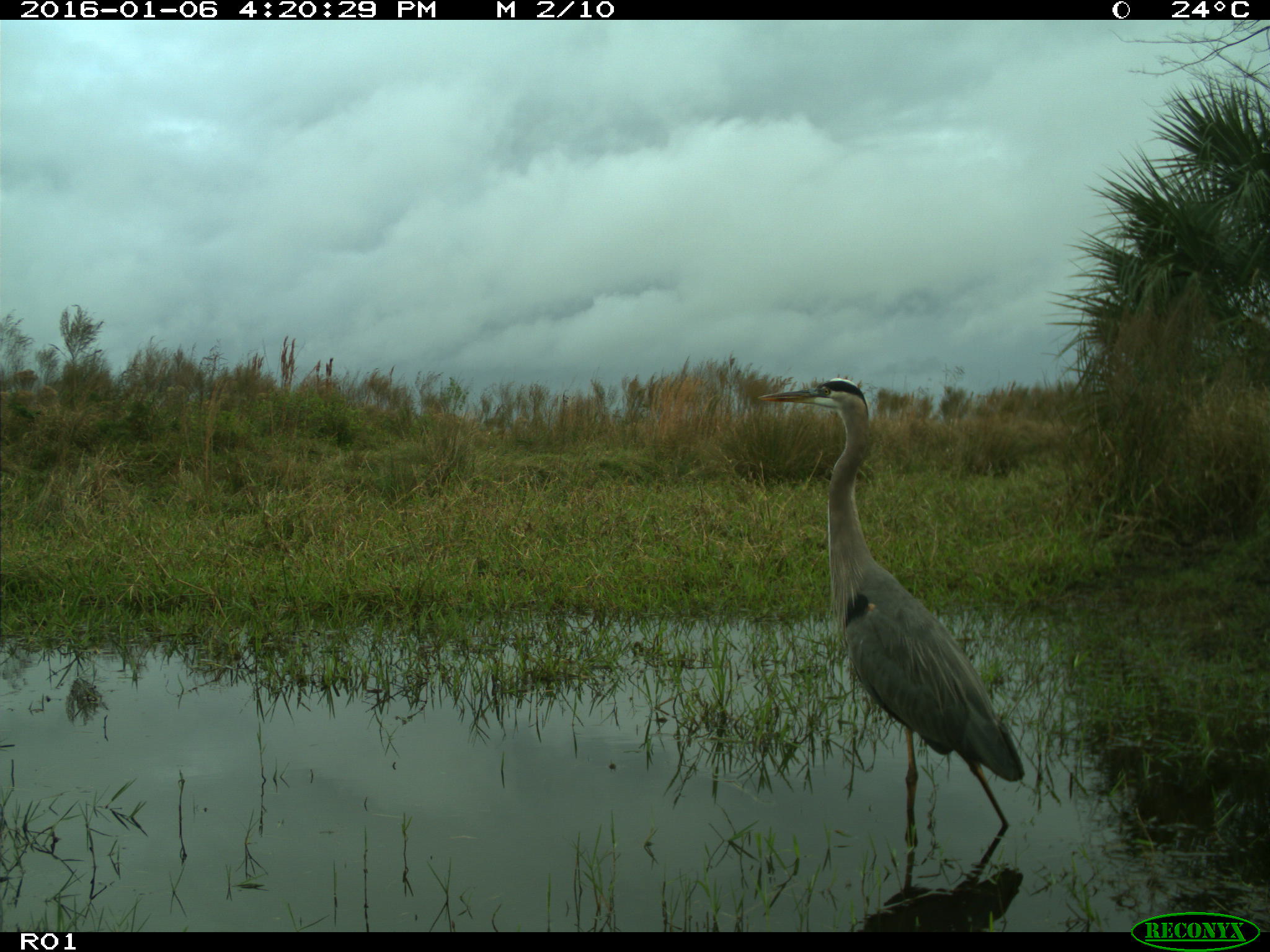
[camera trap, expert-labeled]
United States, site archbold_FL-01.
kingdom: Animalia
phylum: Chordata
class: Aves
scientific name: Aves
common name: birds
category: unidentified bird